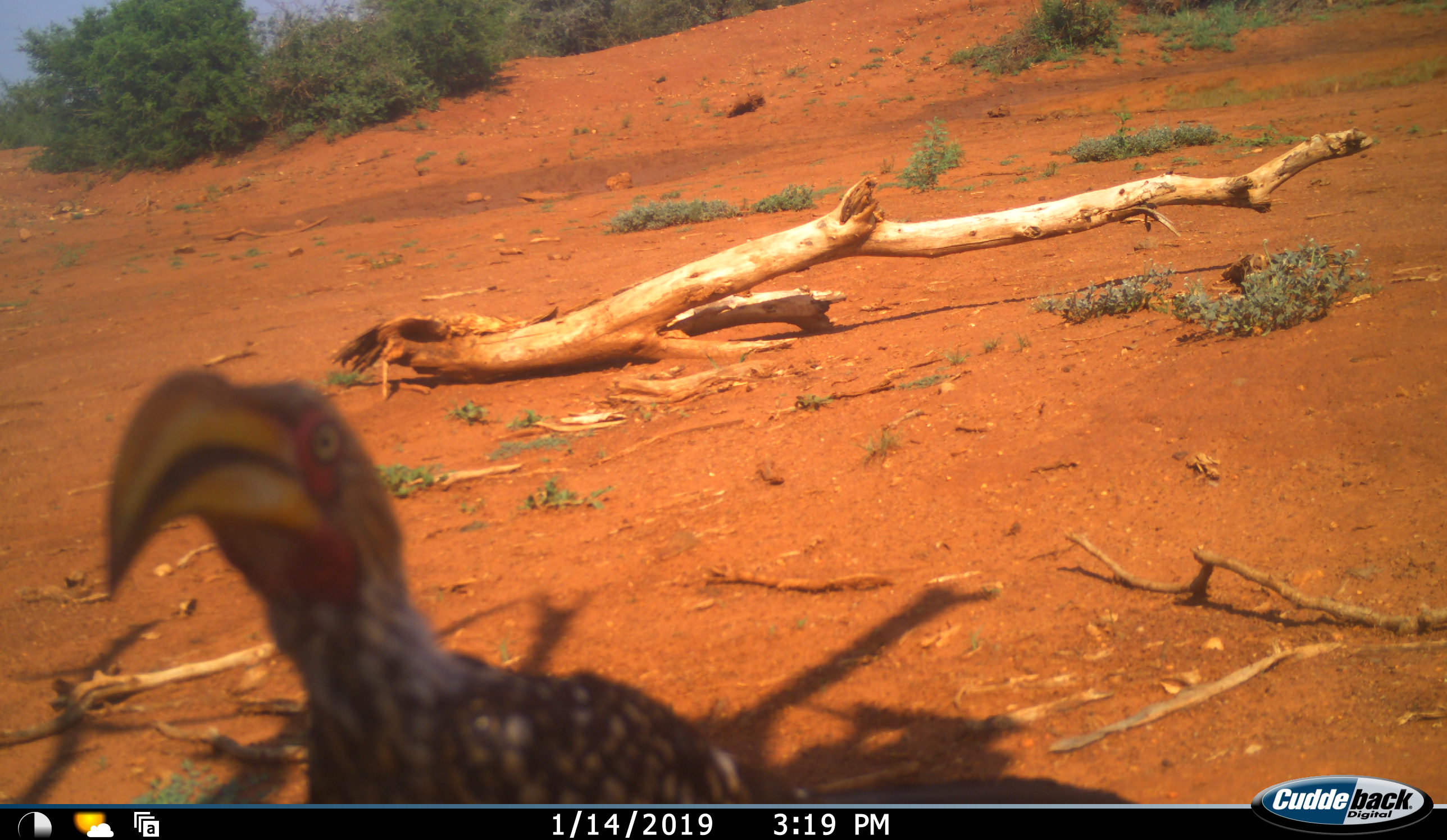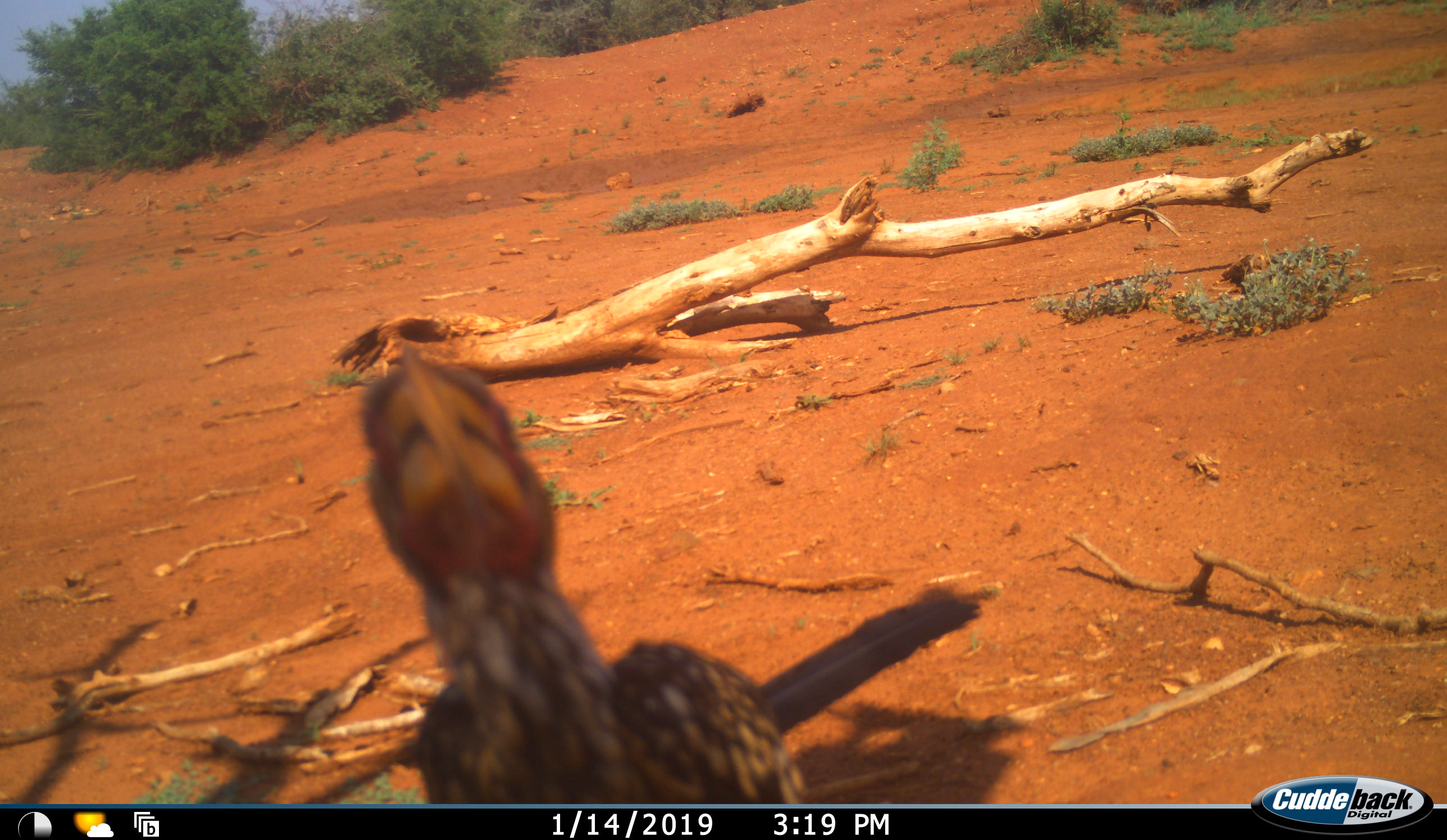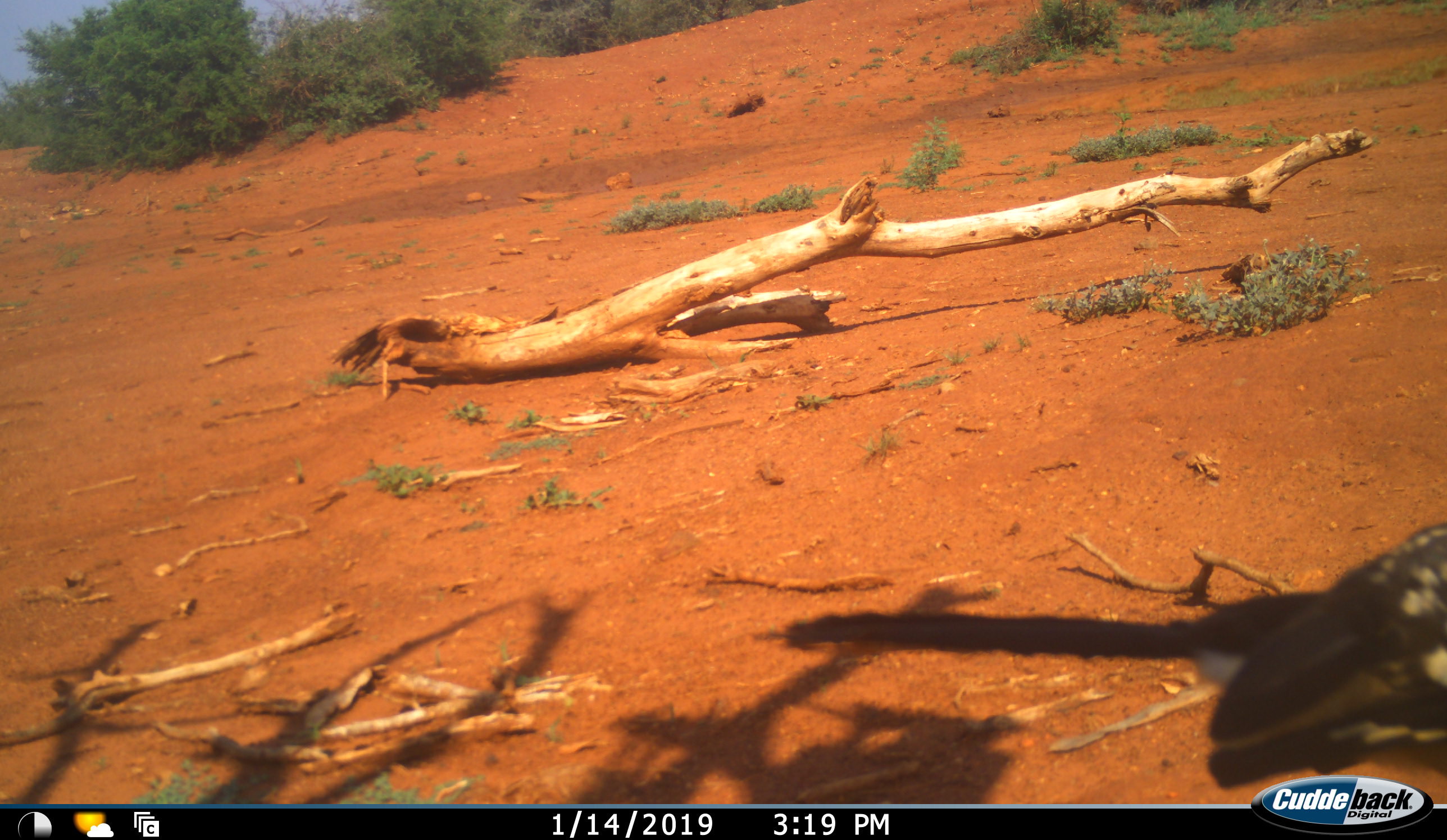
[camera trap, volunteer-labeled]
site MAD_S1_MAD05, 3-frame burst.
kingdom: Animalia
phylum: Chordata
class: Aves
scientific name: Aves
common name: bird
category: birdother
Birdother (bird) (Aves), count 1. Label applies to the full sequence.